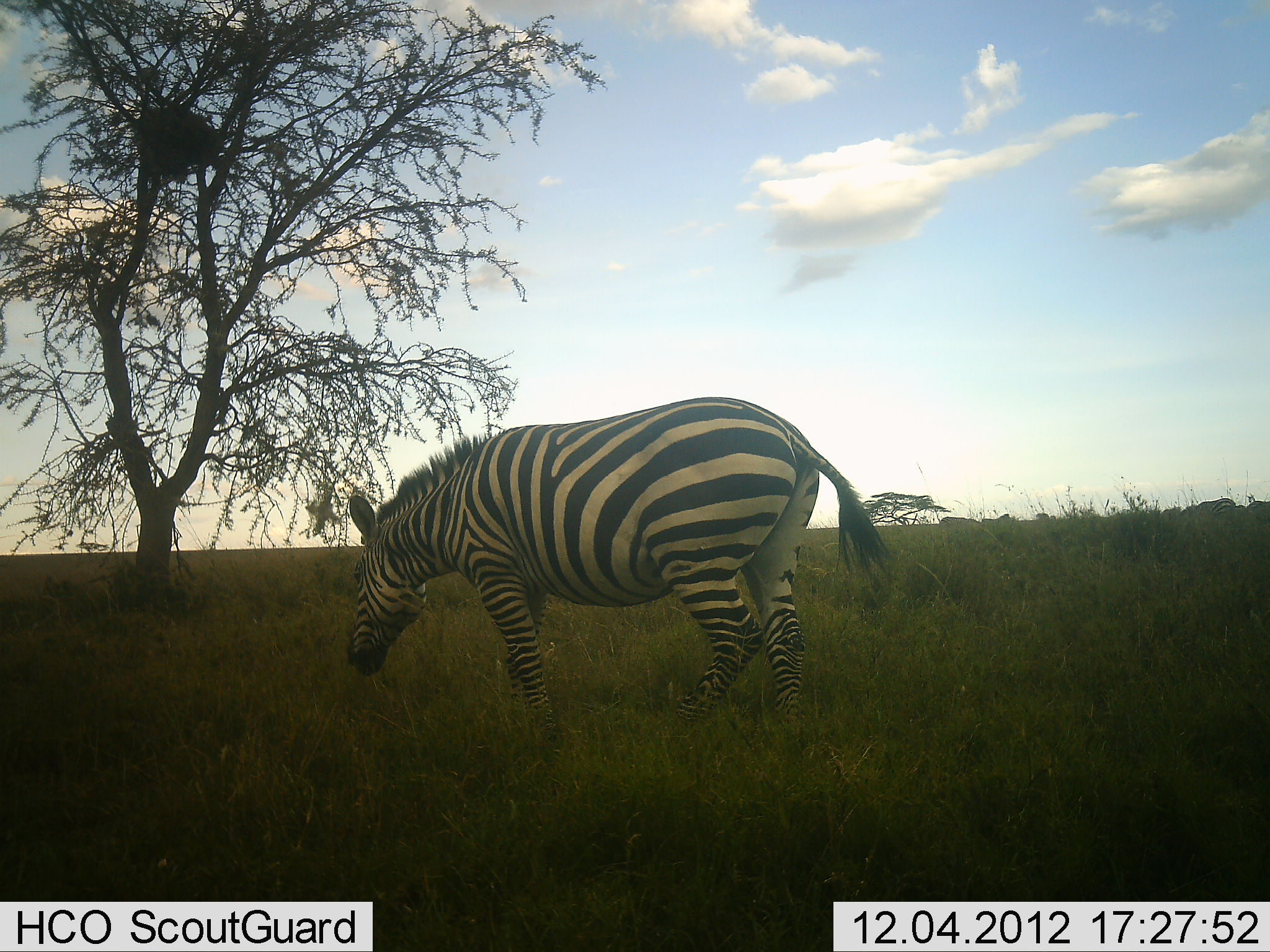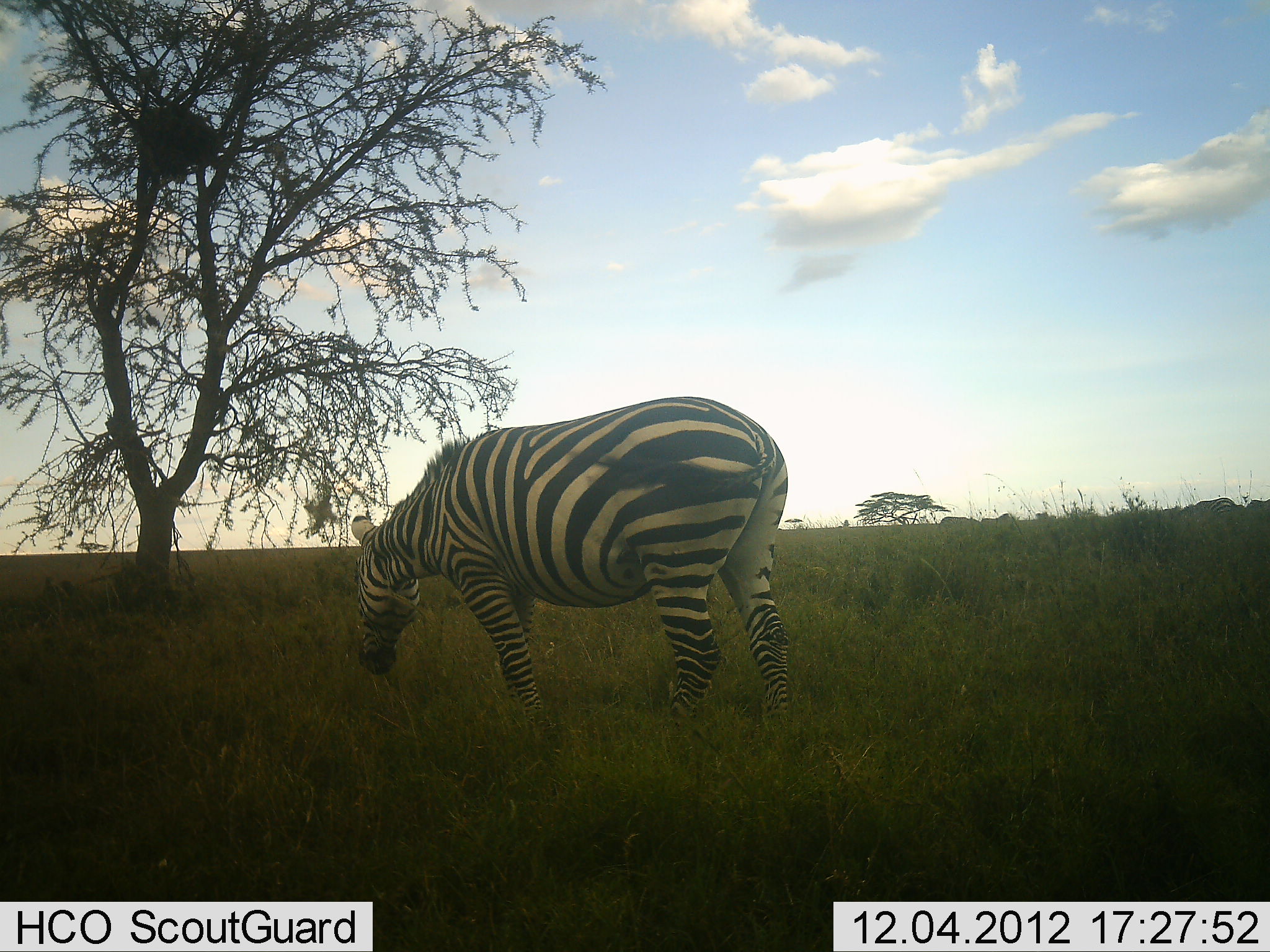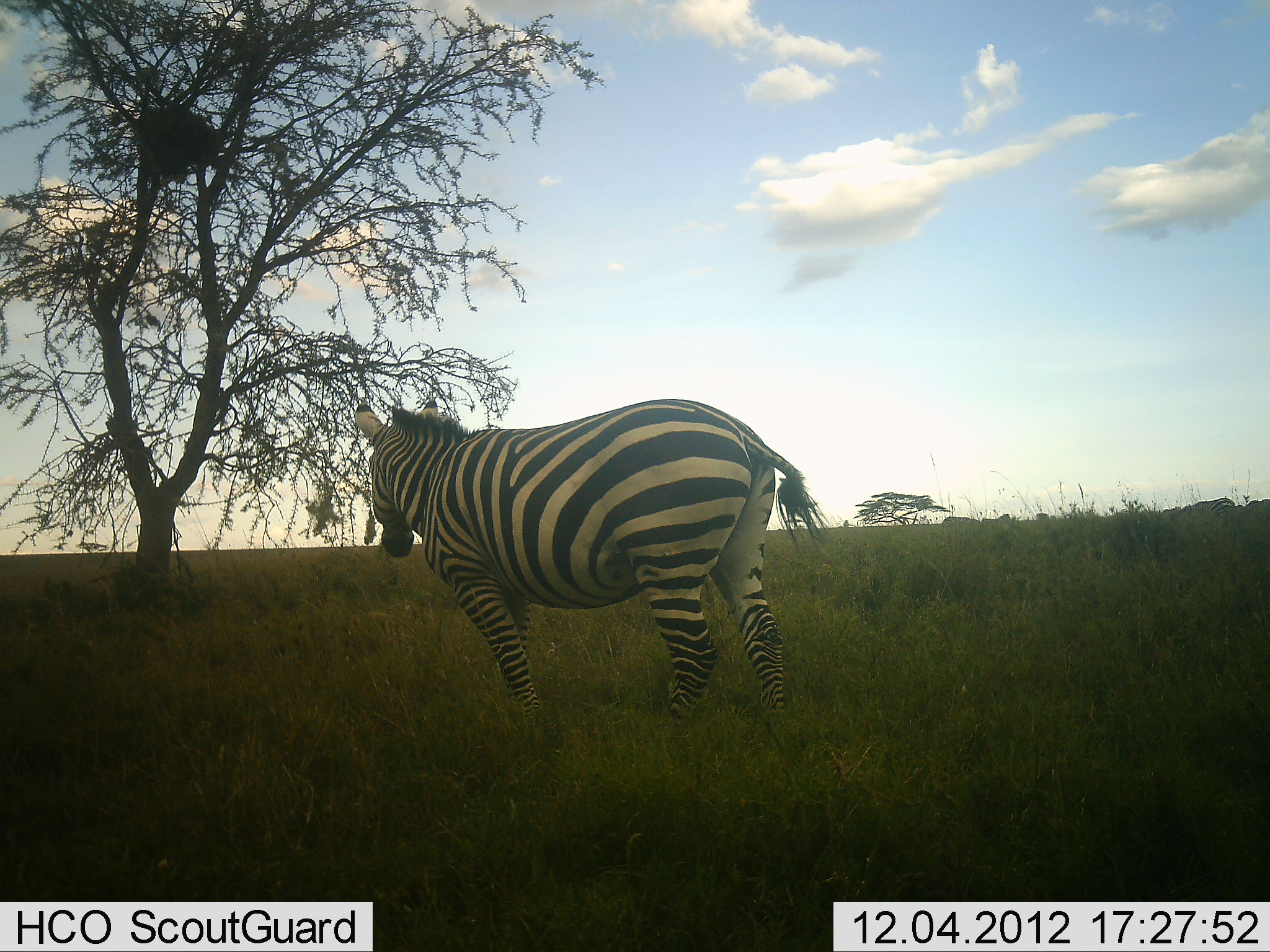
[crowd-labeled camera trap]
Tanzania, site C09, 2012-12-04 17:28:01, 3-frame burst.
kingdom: Animalia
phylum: Chordata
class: Mammalia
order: Perissodactyla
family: Equidae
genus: Equus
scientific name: Equus quagga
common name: plains zebra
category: zebra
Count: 1.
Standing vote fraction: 30%.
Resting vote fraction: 0%.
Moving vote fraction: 0%.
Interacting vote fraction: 0%.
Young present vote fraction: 0%.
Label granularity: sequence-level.